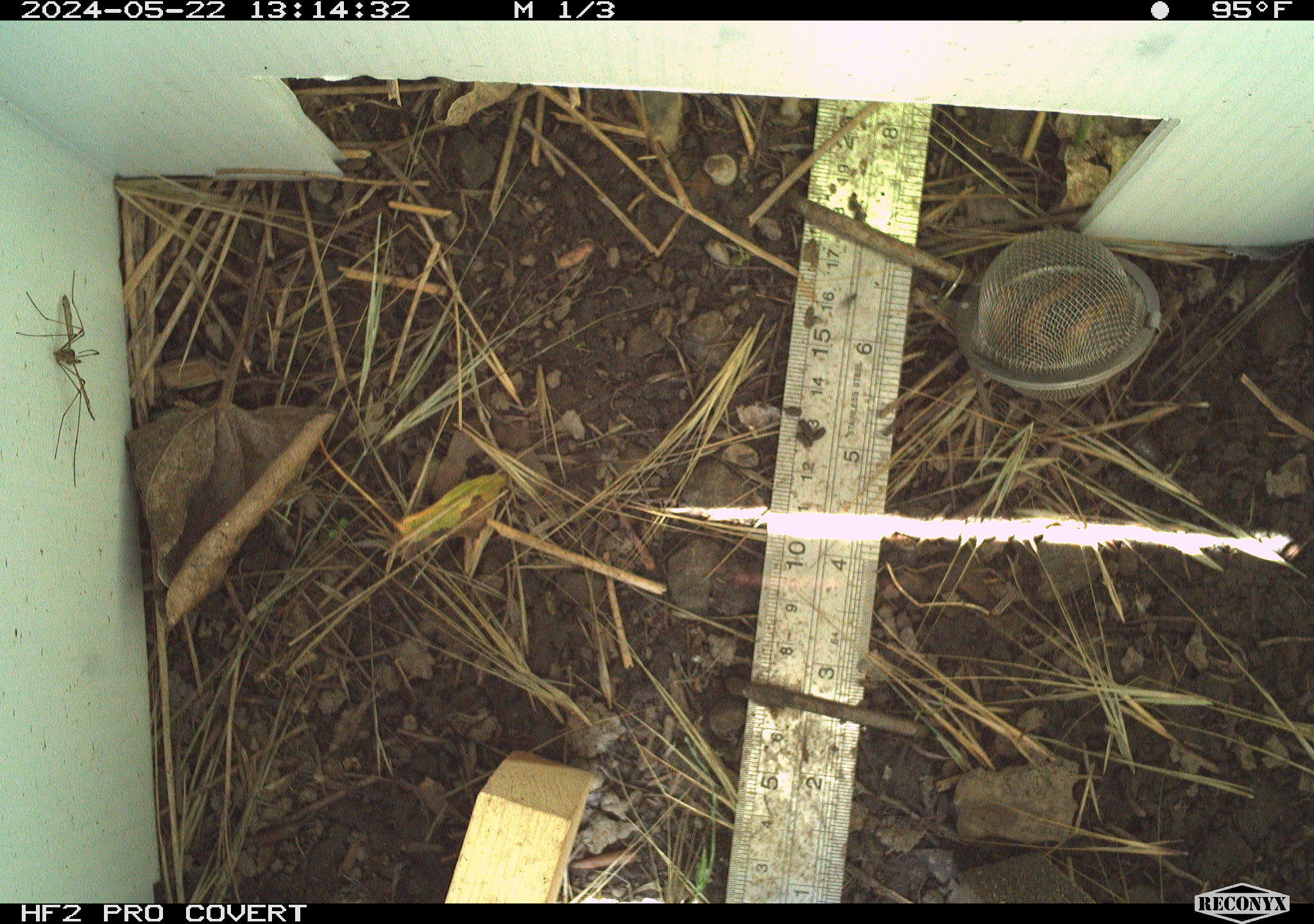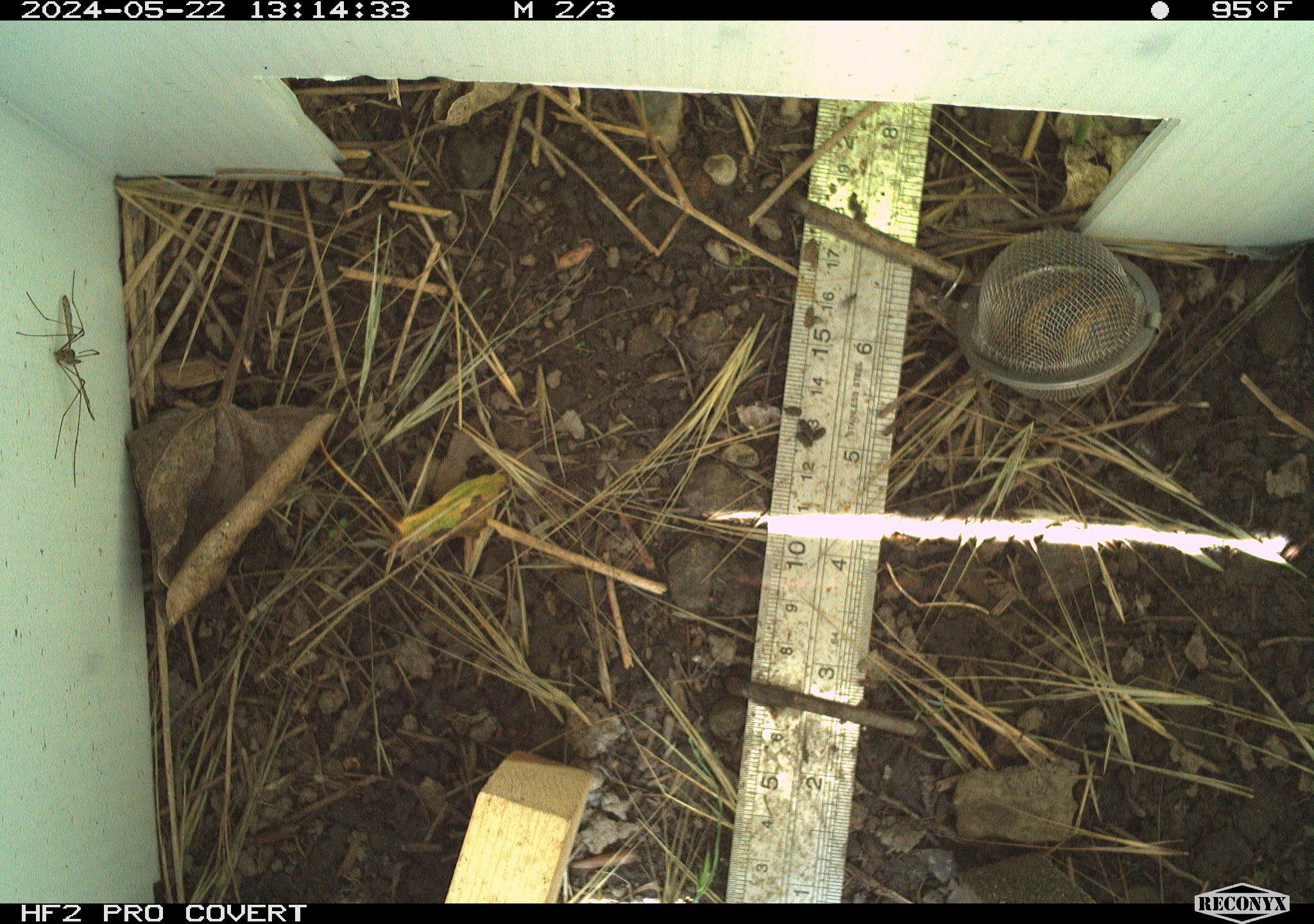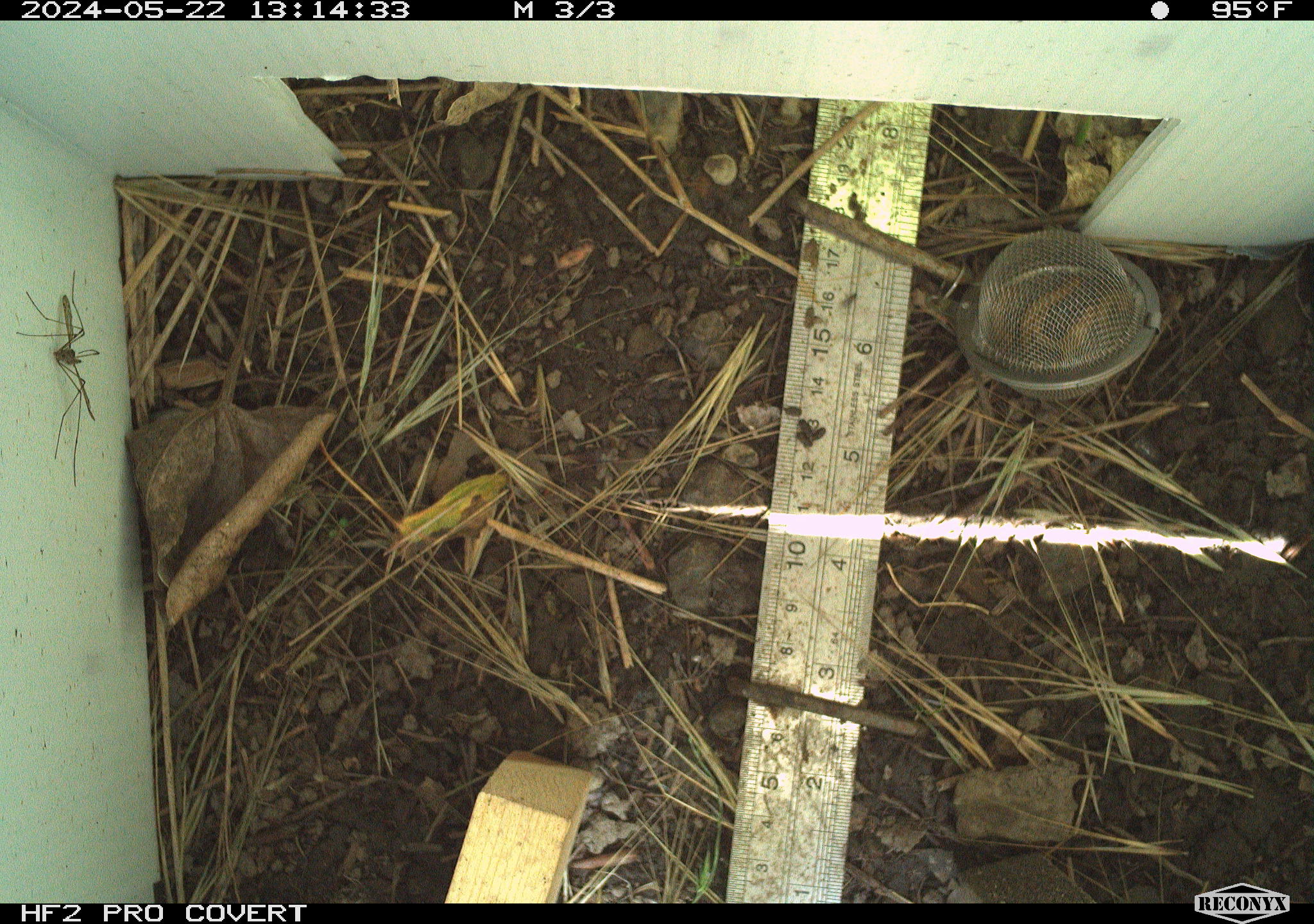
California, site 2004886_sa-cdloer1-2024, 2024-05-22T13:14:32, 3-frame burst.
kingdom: Animalia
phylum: Arthropoda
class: Insecta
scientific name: Insecta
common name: insect